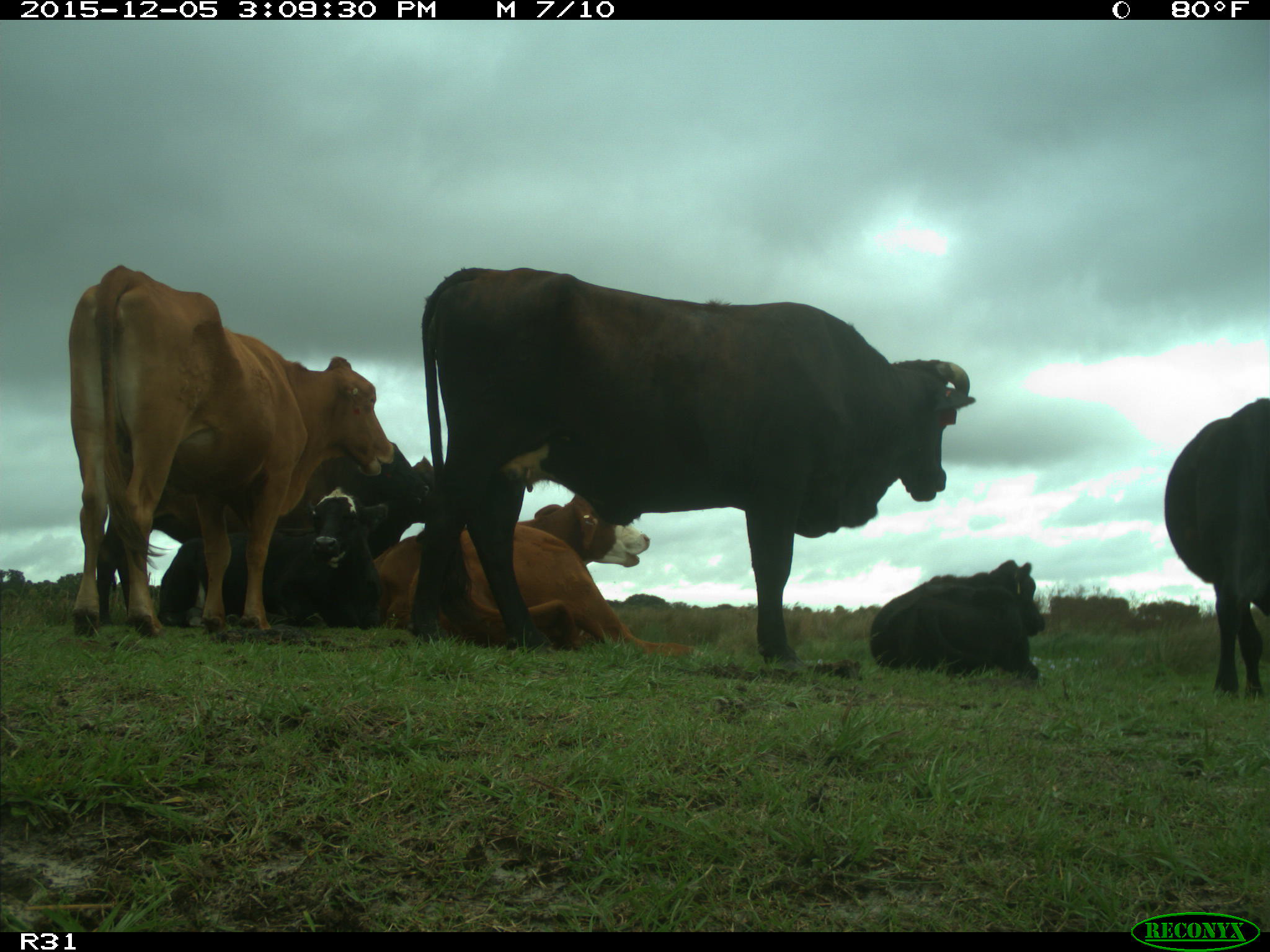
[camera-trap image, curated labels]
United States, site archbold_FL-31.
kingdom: Animalia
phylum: Chordata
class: Mammalia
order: Artiodactyla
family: Bovidae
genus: Bos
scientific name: Bos taurus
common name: domestic cow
Bos taurus (domestic cow).